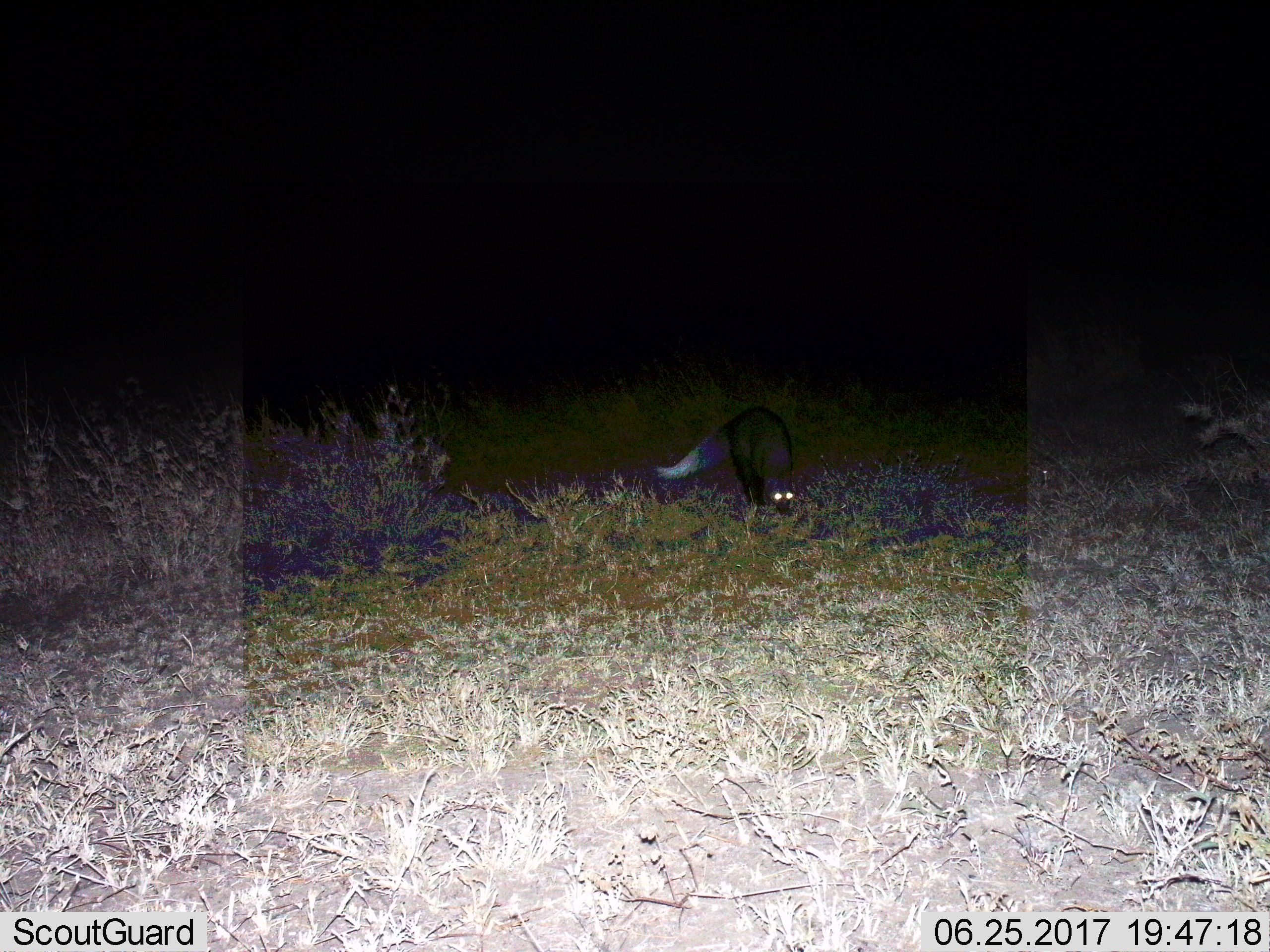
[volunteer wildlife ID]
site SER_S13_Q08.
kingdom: Animalia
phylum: Chordata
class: Mammalia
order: Carnivora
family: Herpestidae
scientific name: Herpestidae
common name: mongoose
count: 1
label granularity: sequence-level